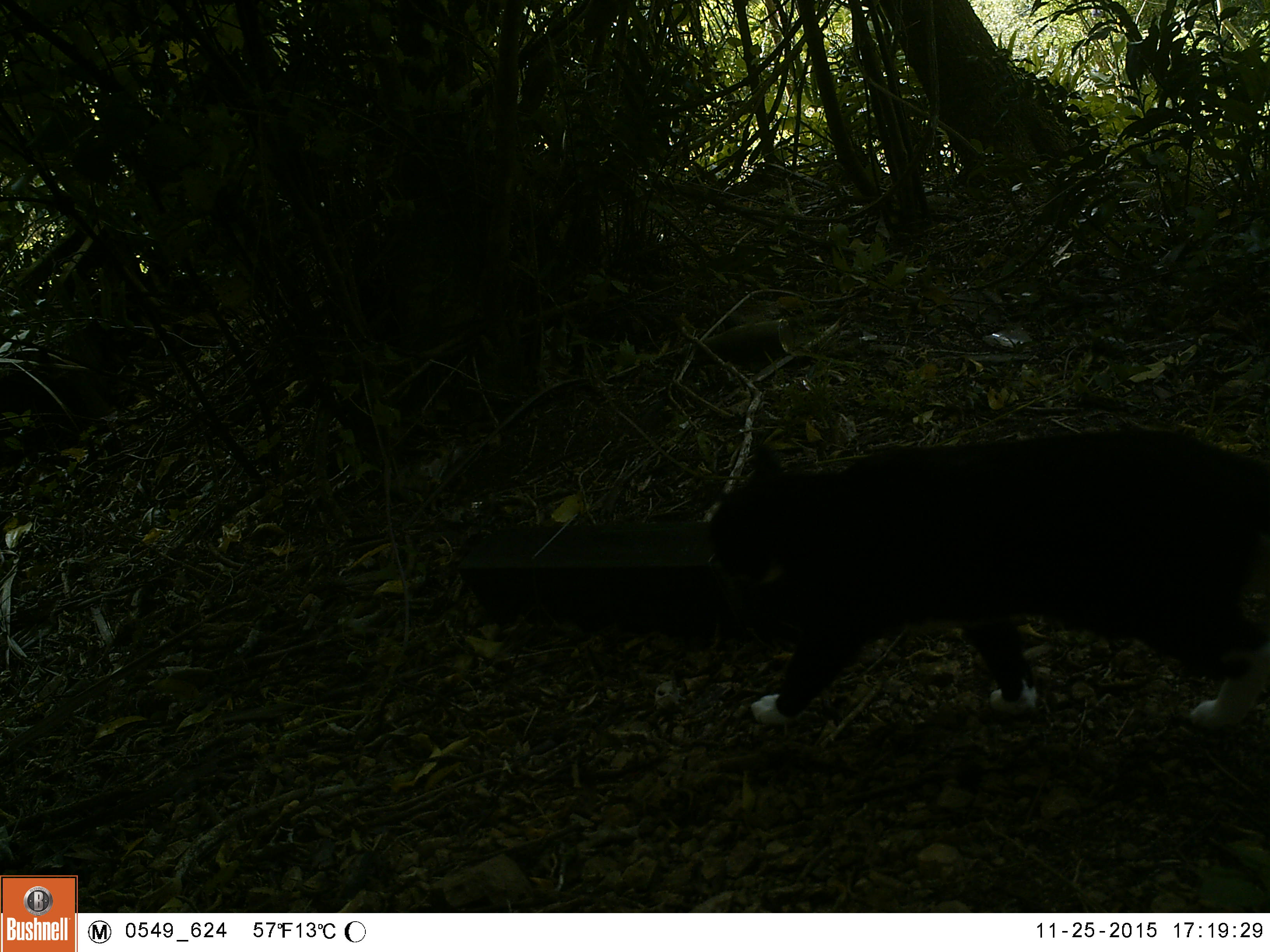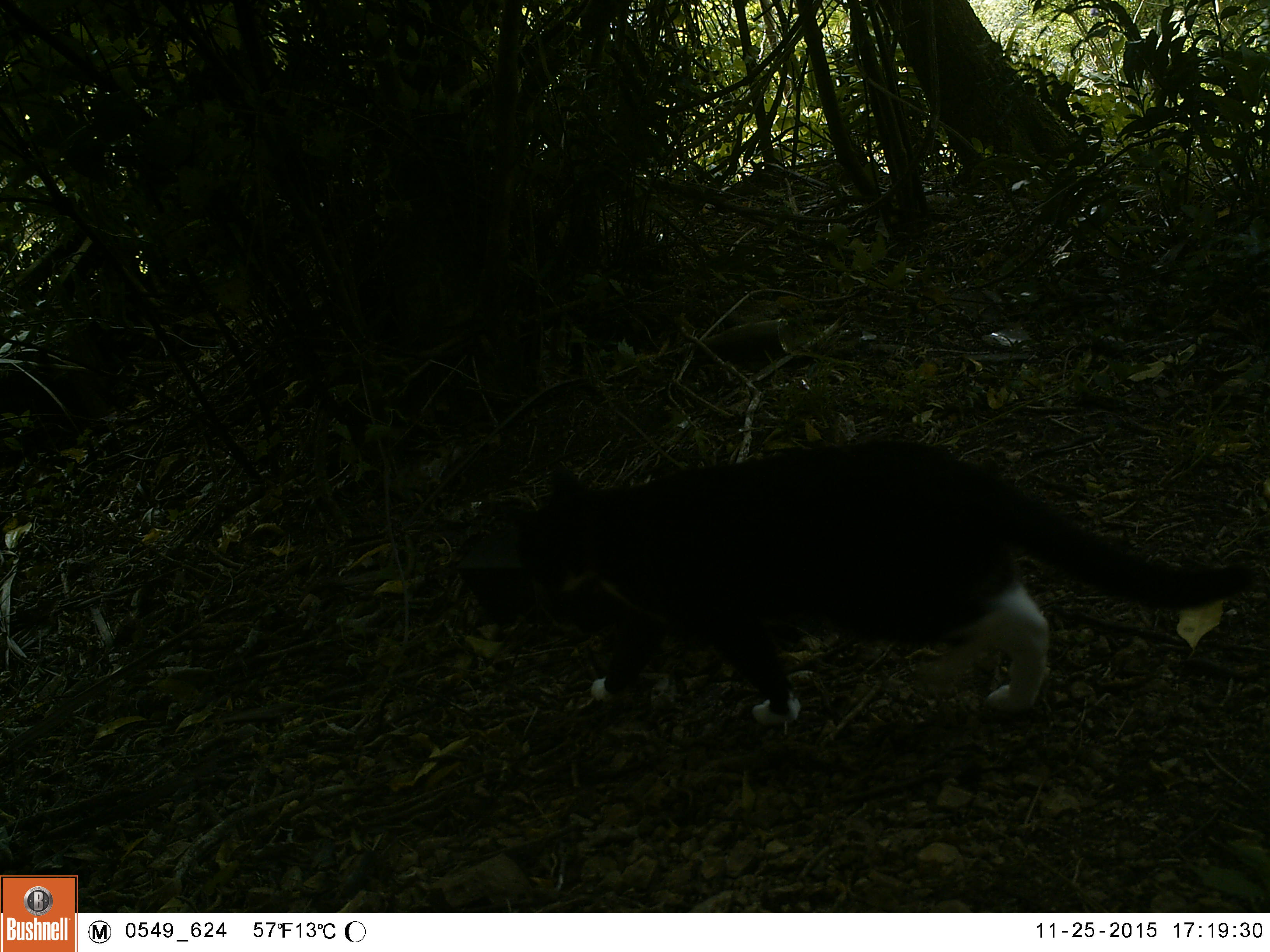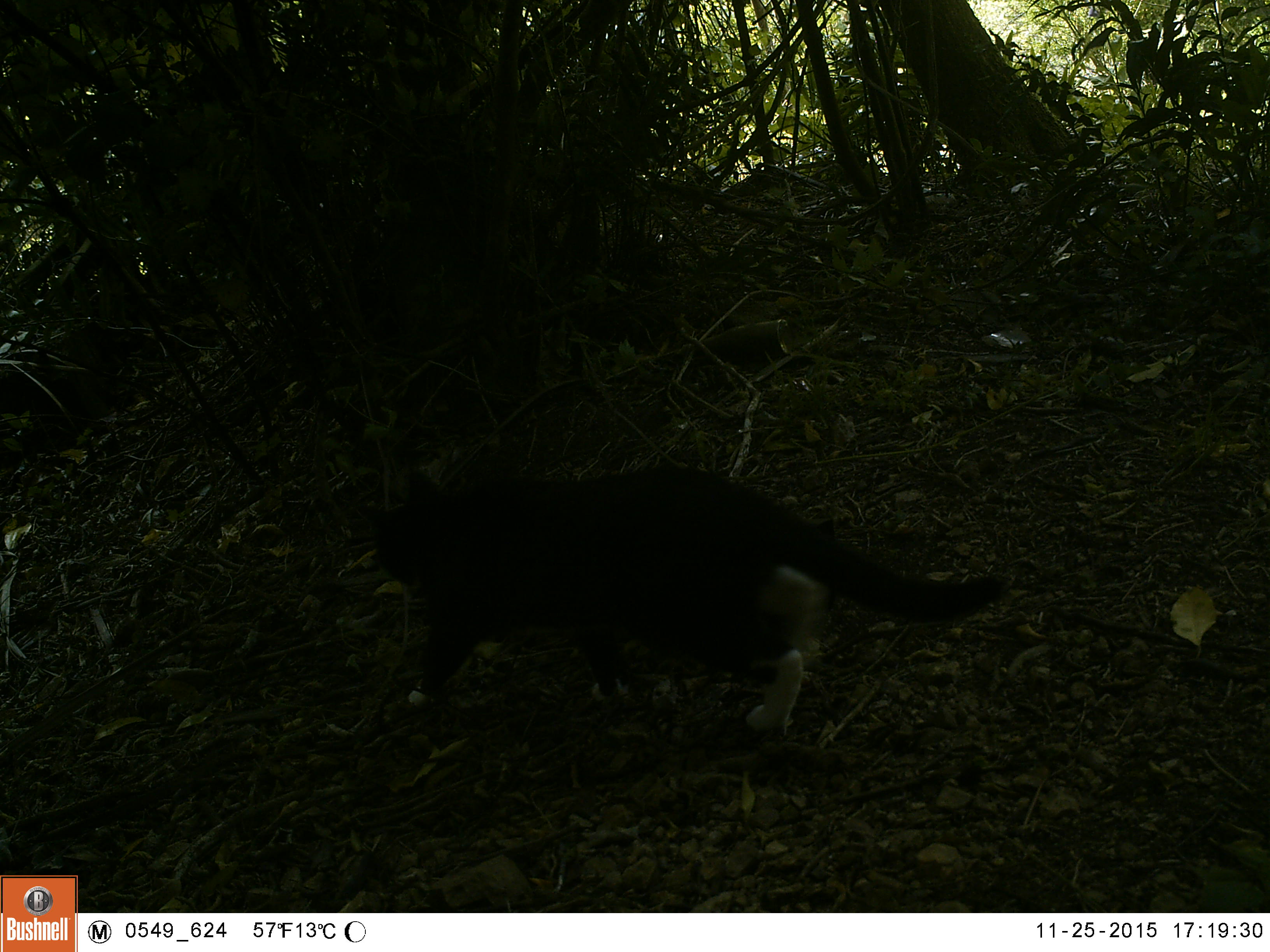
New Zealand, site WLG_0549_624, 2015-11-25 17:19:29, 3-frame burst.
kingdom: Animalia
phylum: Chordata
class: Mammalia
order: Carnivora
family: Felidae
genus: Felis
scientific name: Felis catus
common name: domestic cat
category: cat